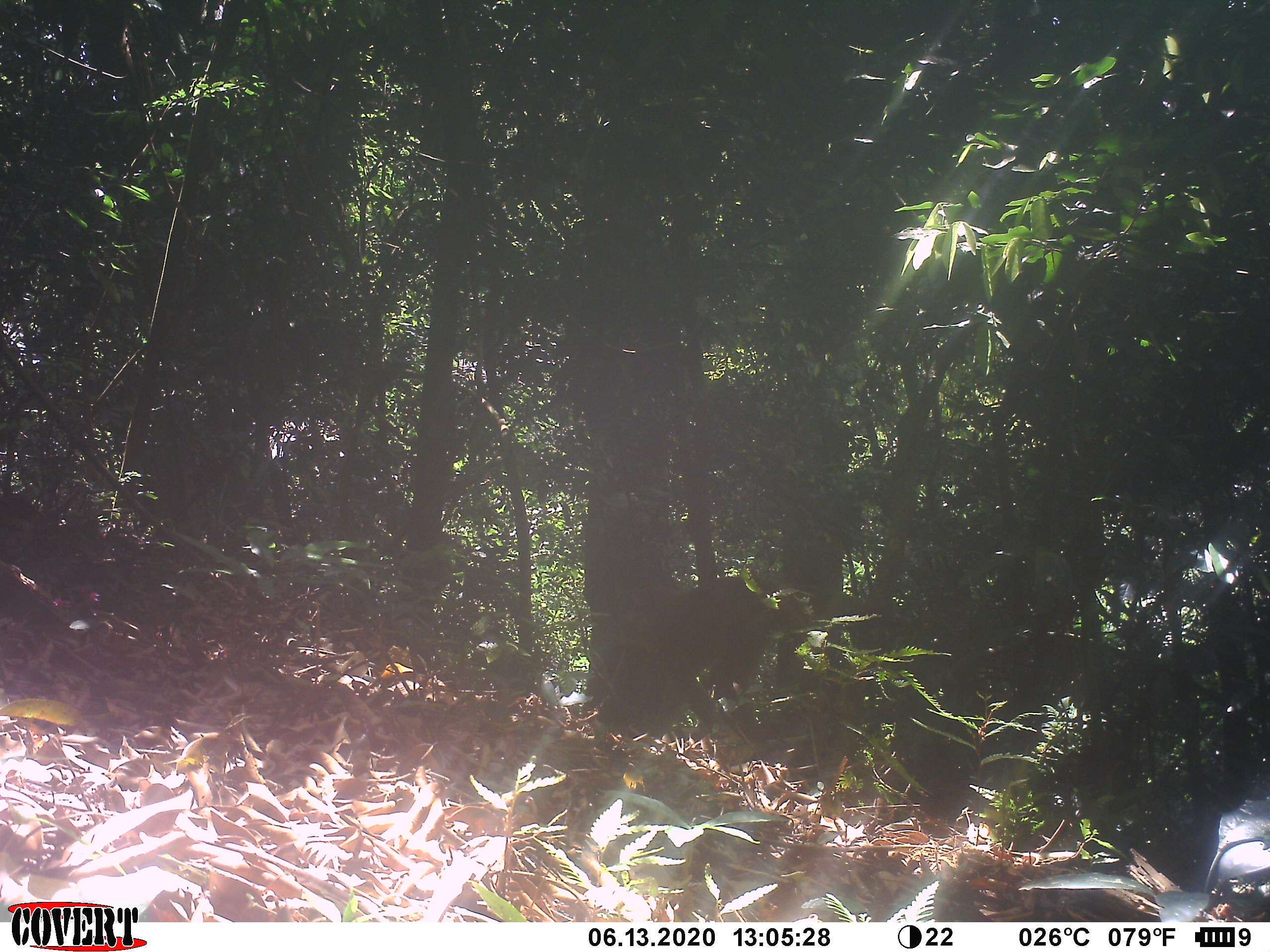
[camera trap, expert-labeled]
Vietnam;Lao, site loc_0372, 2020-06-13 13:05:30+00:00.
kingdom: Animalia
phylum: Chordata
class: Mammalia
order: Primates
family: Cercopithecidae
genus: Macaca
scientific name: Macaca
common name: macaques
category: assam or rhesus macaque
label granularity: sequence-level